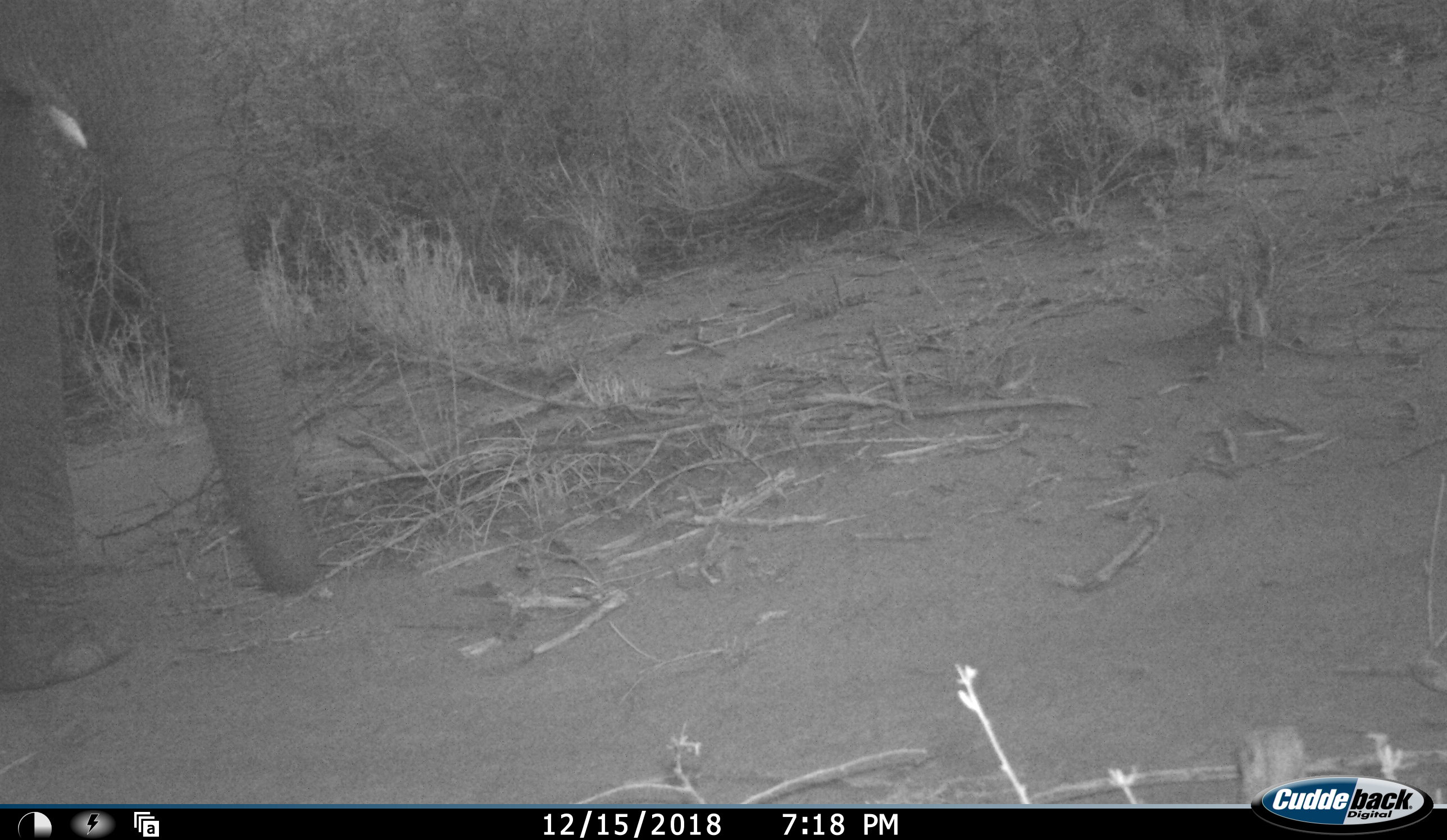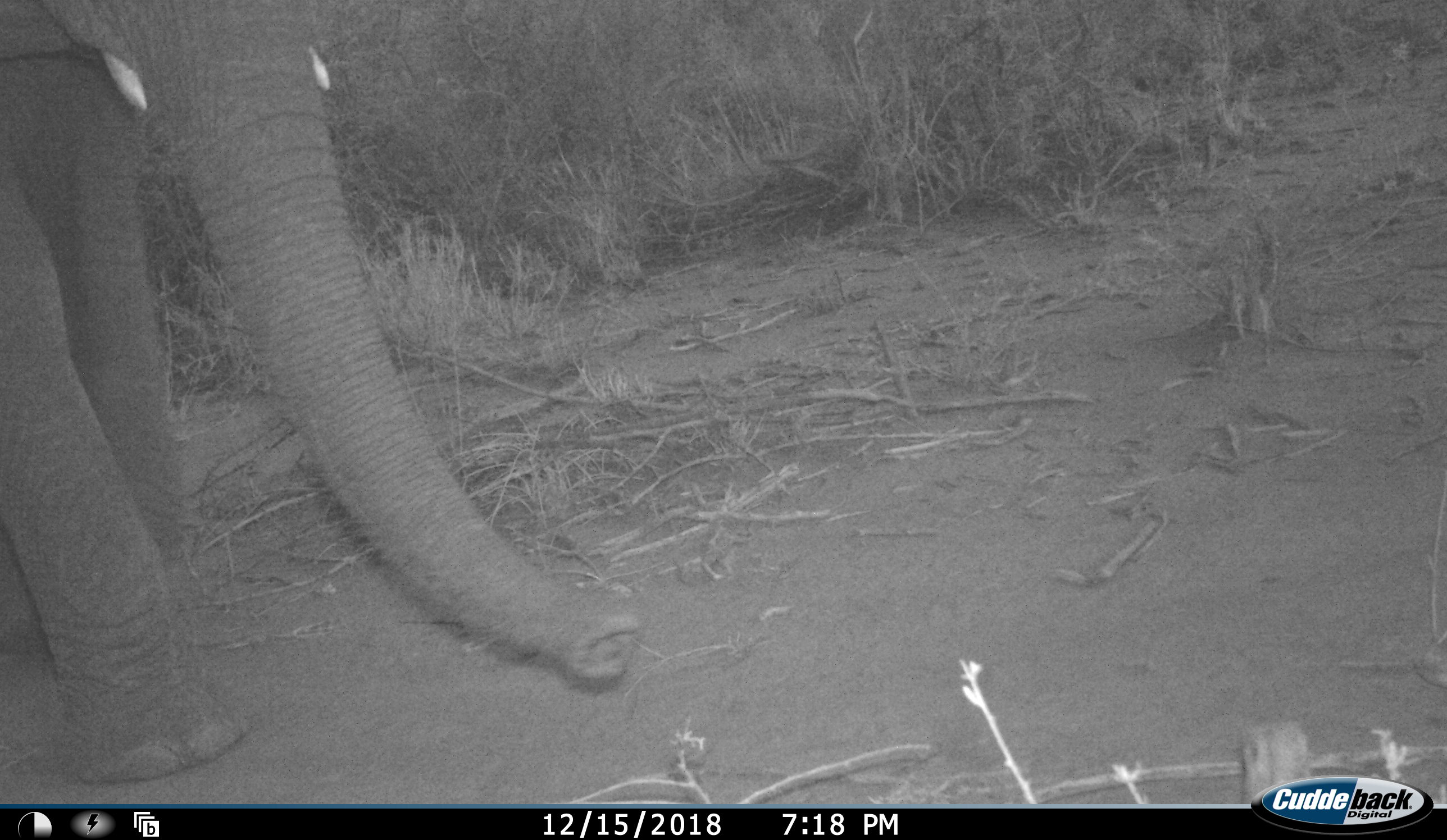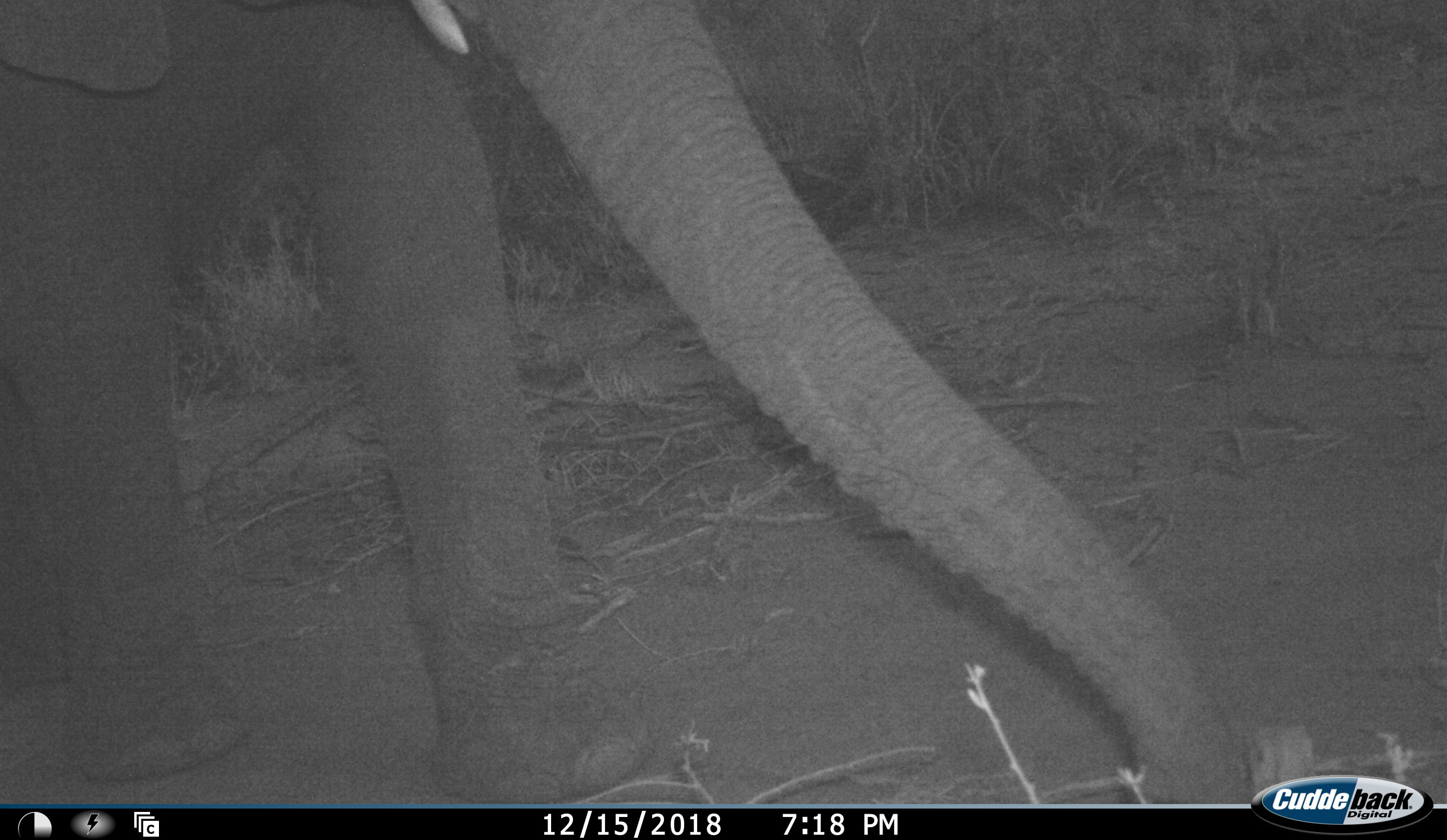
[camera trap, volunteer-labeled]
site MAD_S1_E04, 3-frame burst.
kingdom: Animalia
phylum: Chordata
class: Mammalia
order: Proboscidea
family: Elephantidae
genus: Loxodonta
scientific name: Loxodonta africana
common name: african bush elephant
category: elephant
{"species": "elephant (african bush elephant) (Loxodonta africana)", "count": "1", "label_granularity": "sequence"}